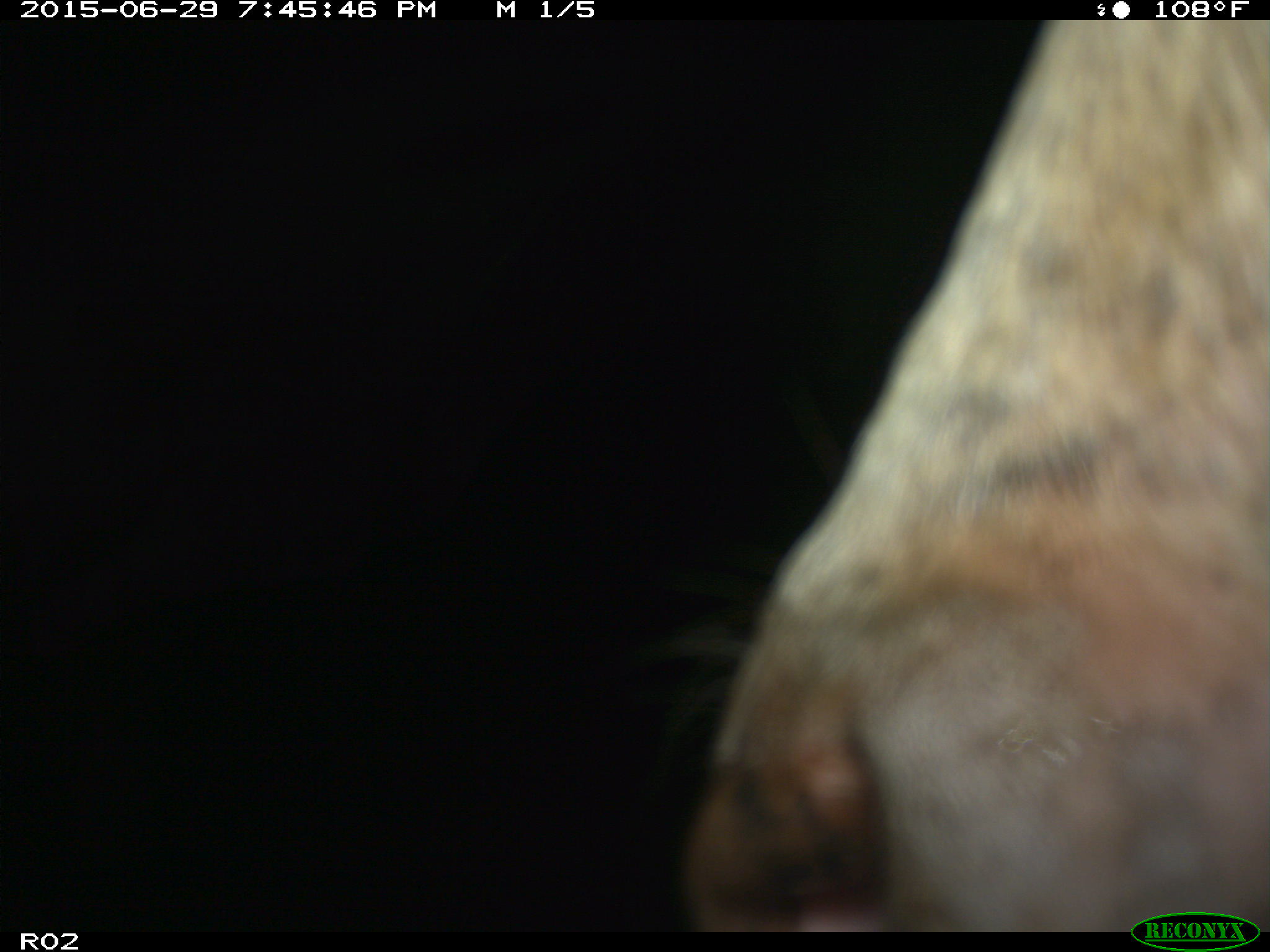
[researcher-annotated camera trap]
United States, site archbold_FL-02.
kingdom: Animalia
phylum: Chordata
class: Mammalia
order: Artiodactyla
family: Bovidae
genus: Bos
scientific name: Bos taurus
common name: domestic cow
Bos taurus (domestic cow).